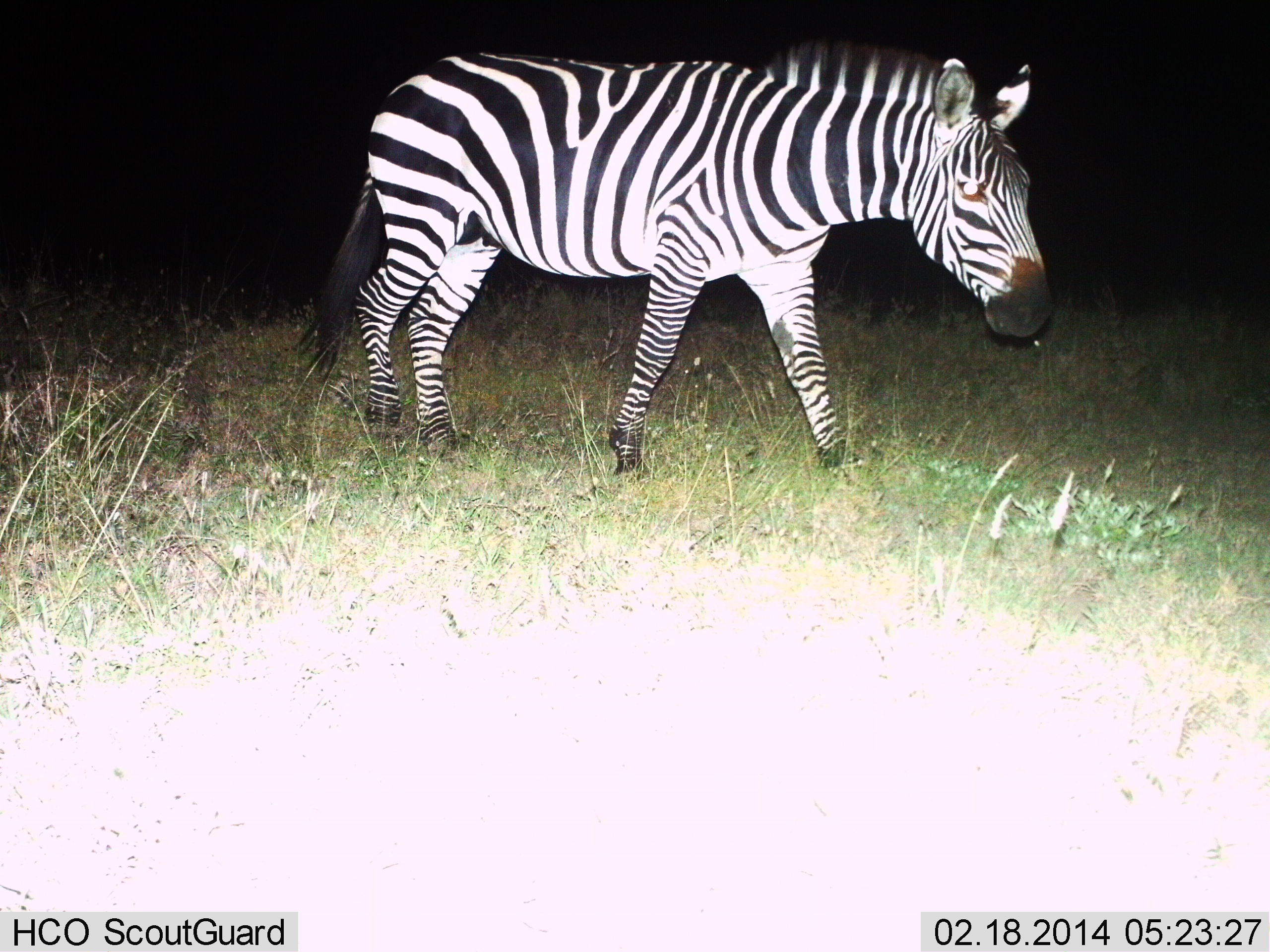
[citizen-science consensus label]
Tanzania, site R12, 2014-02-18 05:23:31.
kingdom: Animalia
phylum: Chordata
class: Mammalia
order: Perissodactyla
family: Equidae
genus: Equus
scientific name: Equus quagga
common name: plains zebra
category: zebra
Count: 1.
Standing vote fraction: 17%.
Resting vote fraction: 0%.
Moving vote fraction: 83%.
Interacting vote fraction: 0%.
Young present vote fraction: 0%.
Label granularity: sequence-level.